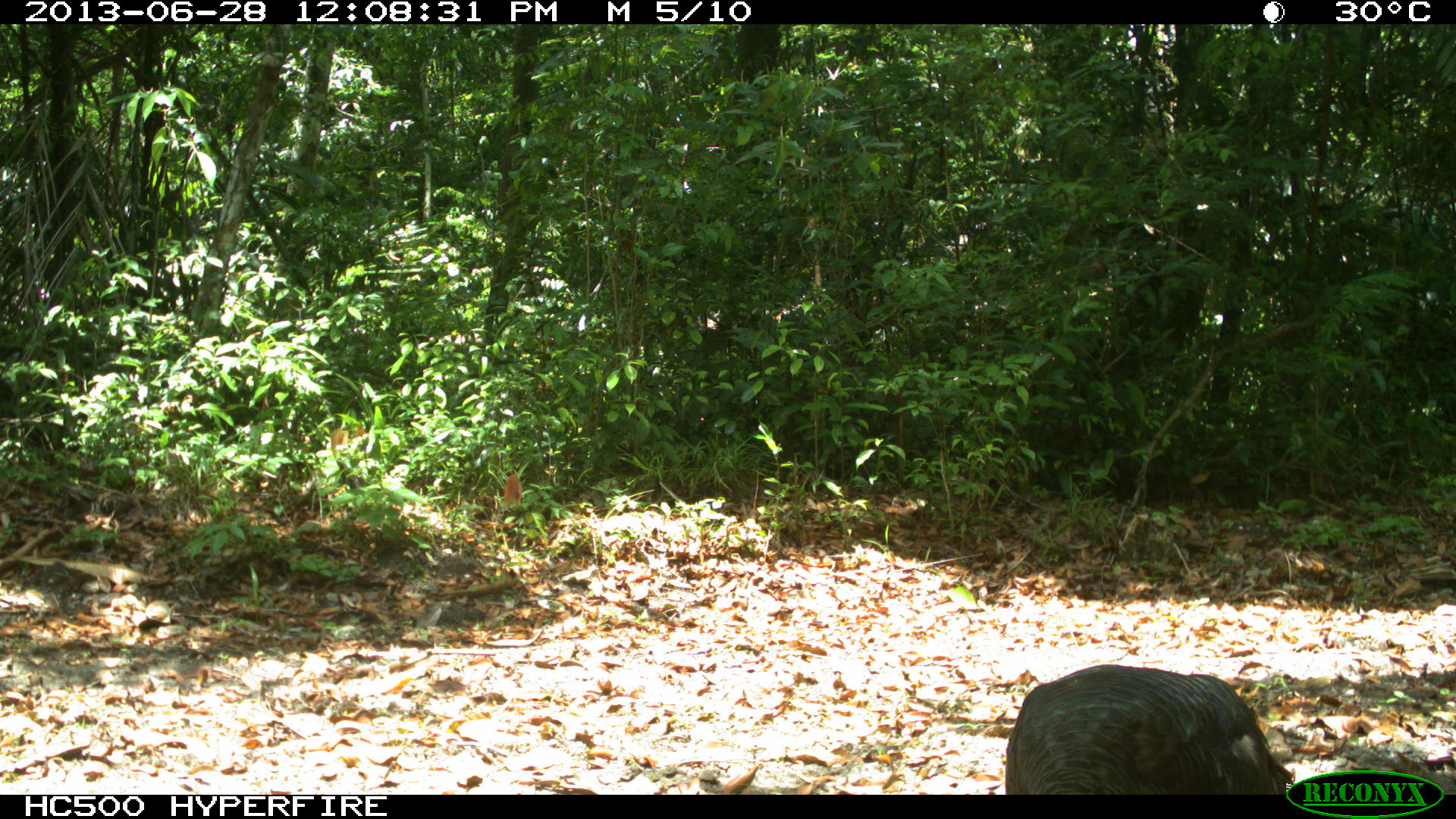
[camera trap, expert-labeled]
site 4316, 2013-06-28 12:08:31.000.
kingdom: Animalia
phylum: Chordata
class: Aves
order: Galliformes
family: Phasianidae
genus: Meleagris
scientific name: Meleagris ocellata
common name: ocellated turkey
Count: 1.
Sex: male.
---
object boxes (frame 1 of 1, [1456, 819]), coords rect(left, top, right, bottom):
meleagris ocellata: rect(1005, 663, 1295, 793)